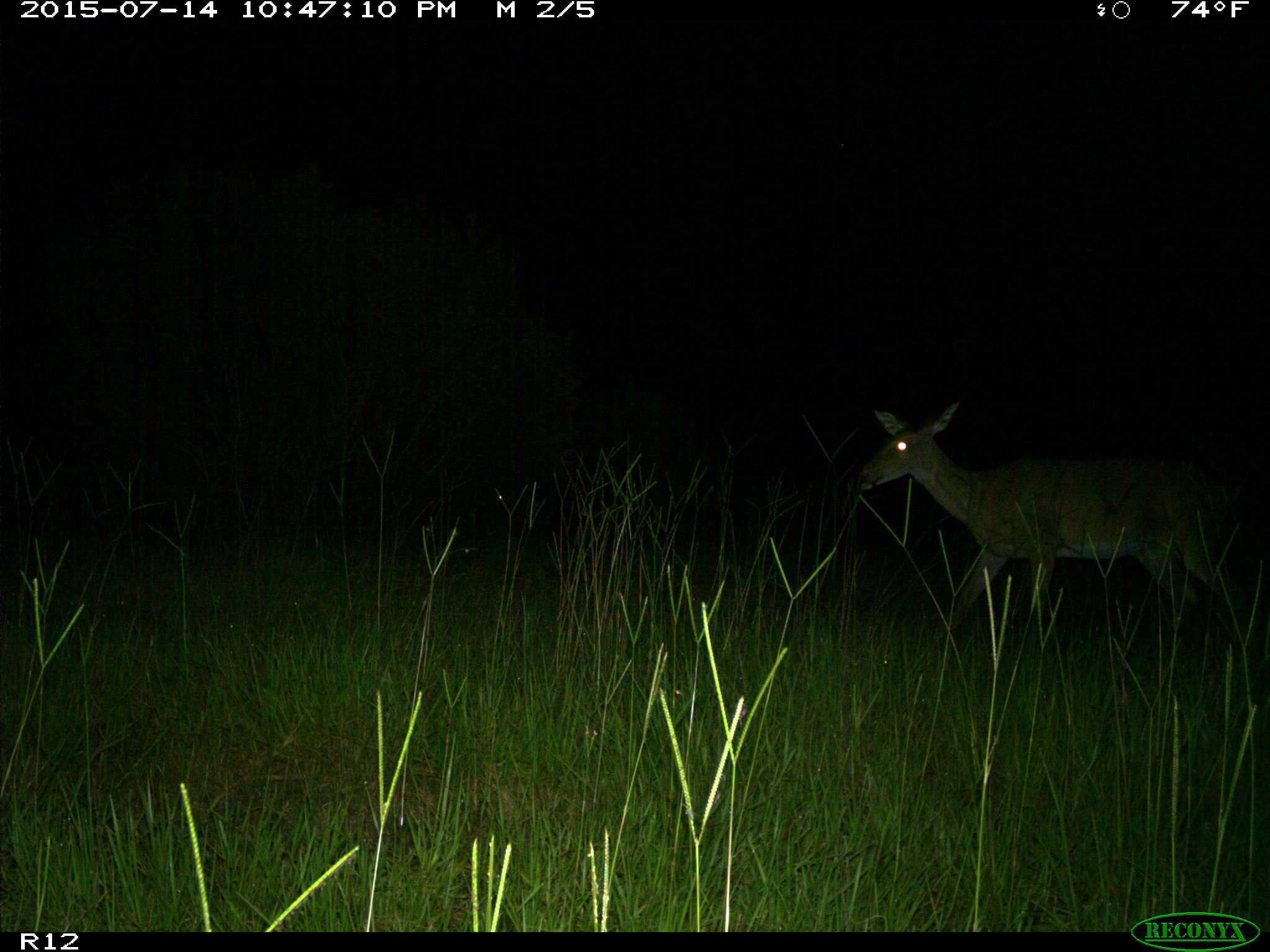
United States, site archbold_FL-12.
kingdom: Animalia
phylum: Chordata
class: Mammalia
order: Artiodactyla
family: Cervidae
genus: Odocoileus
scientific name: Odocoileus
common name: deer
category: unidentified deer